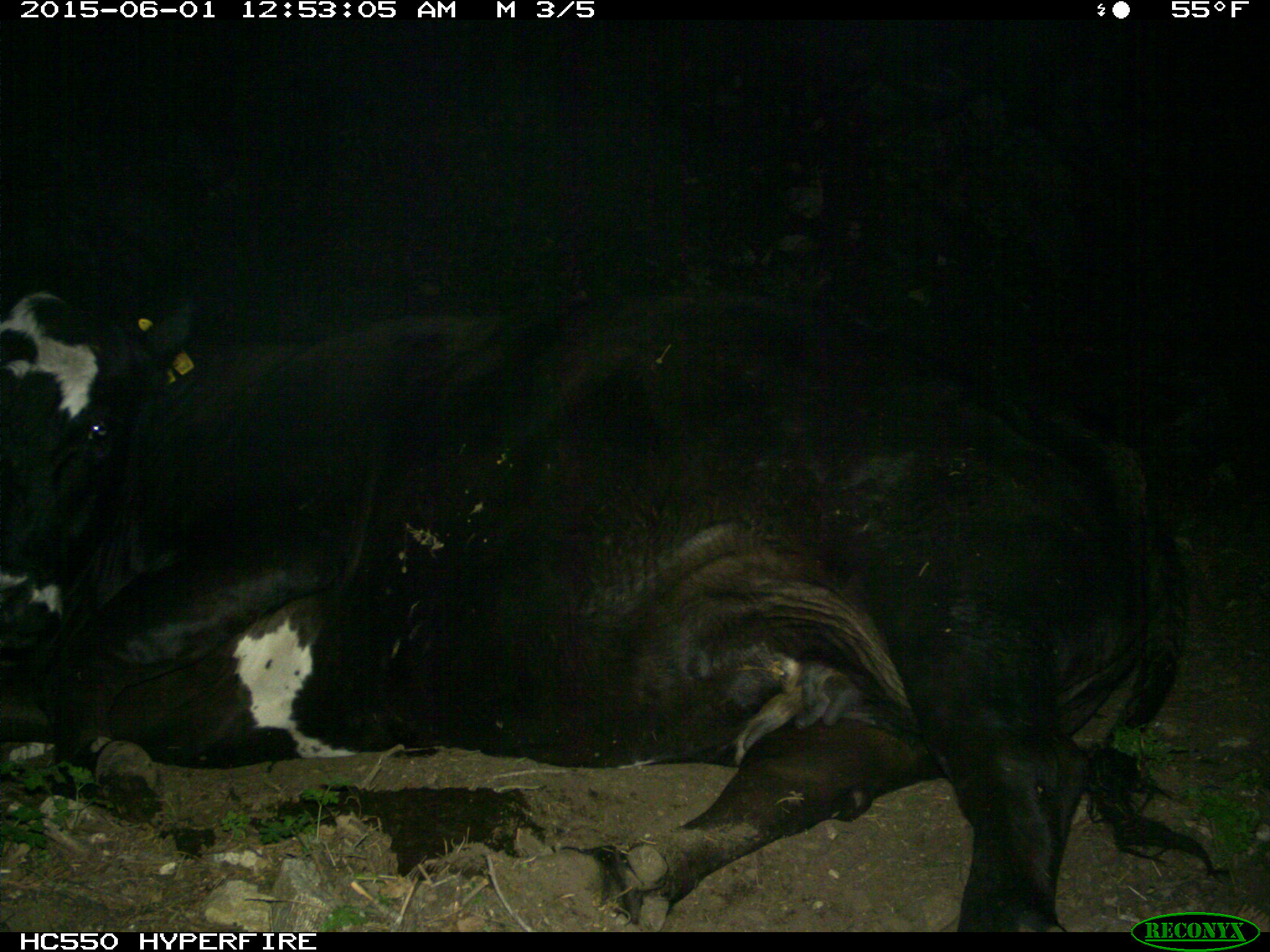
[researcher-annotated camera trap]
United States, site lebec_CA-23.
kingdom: Animalia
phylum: Chordata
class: Mammalia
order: Artiodactyla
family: Bovidae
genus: Bos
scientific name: Bos taurus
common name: domestic cow